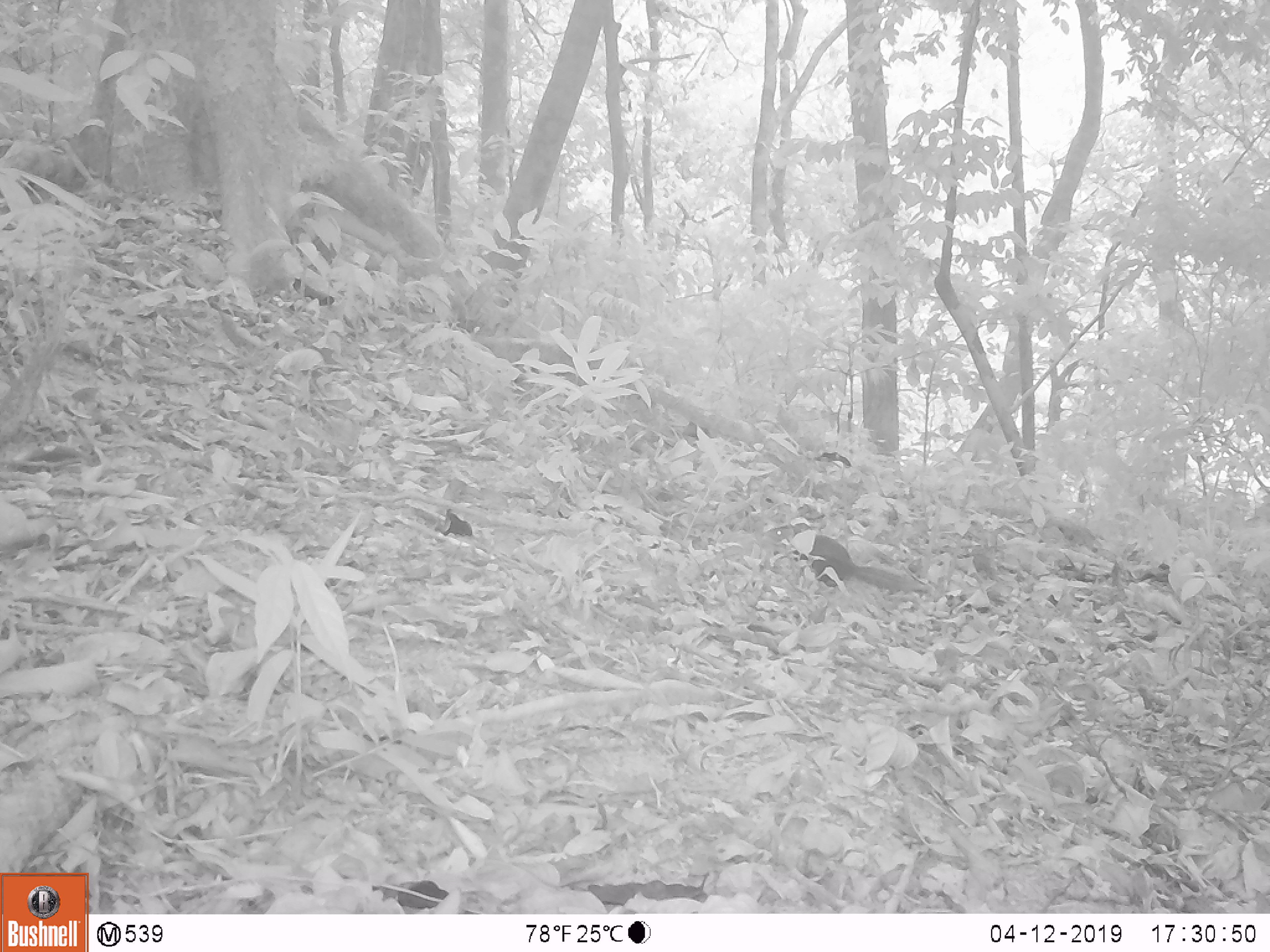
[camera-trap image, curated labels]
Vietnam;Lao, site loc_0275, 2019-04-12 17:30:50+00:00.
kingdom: Animalia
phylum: Chordata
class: Mammalia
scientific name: Mammalia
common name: mammal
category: unidentified small mammal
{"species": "unidentified small mammal (mammal) (Mammalia)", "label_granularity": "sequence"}